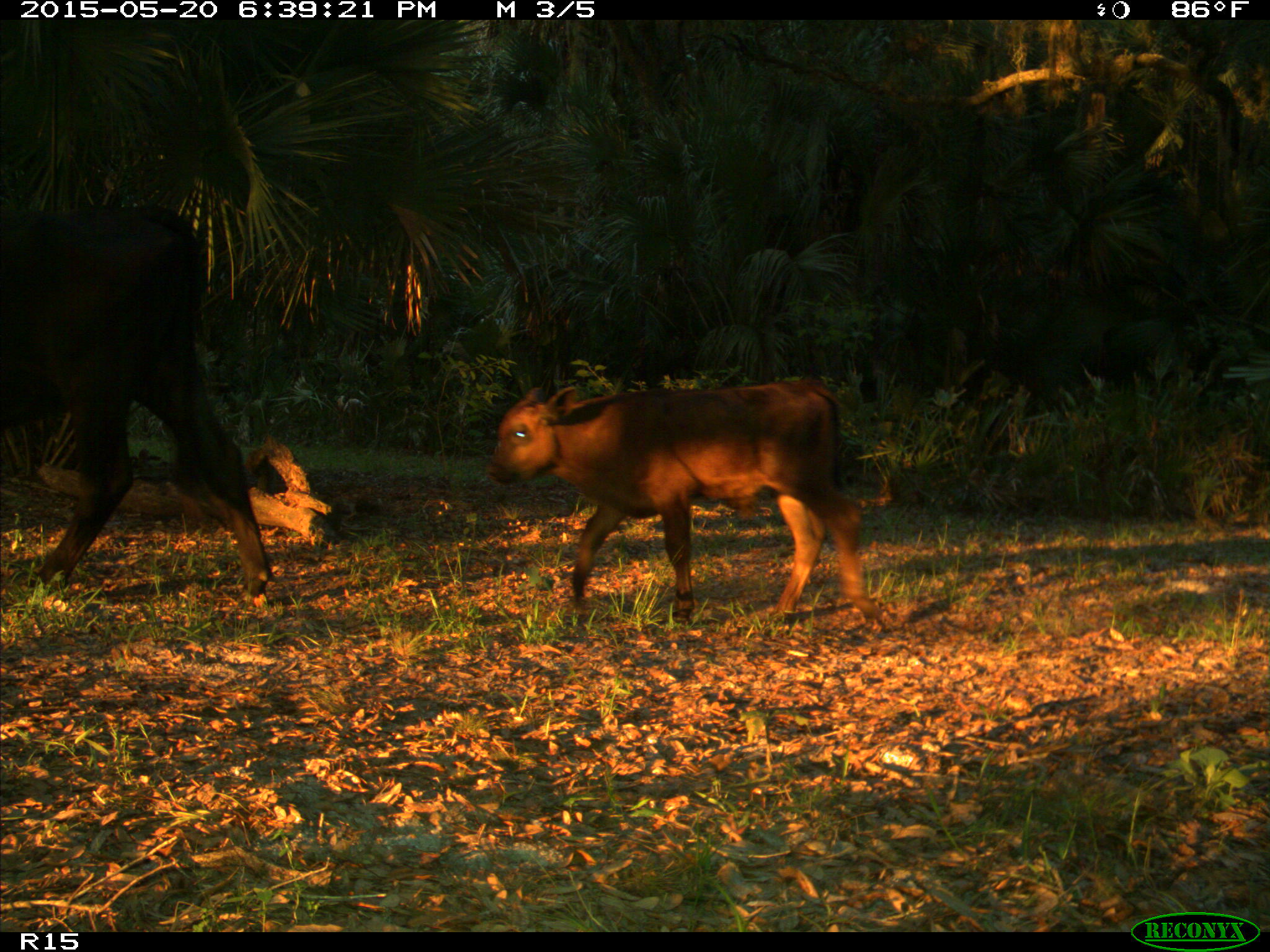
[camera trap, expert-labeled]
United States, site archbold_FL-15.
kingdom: Animalia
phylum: Chordata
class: Mammalia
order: Artiodactyla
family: Bovidae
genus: Bos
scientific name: Bos taurus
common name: domestic cow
Bos taurus (domestic cow).